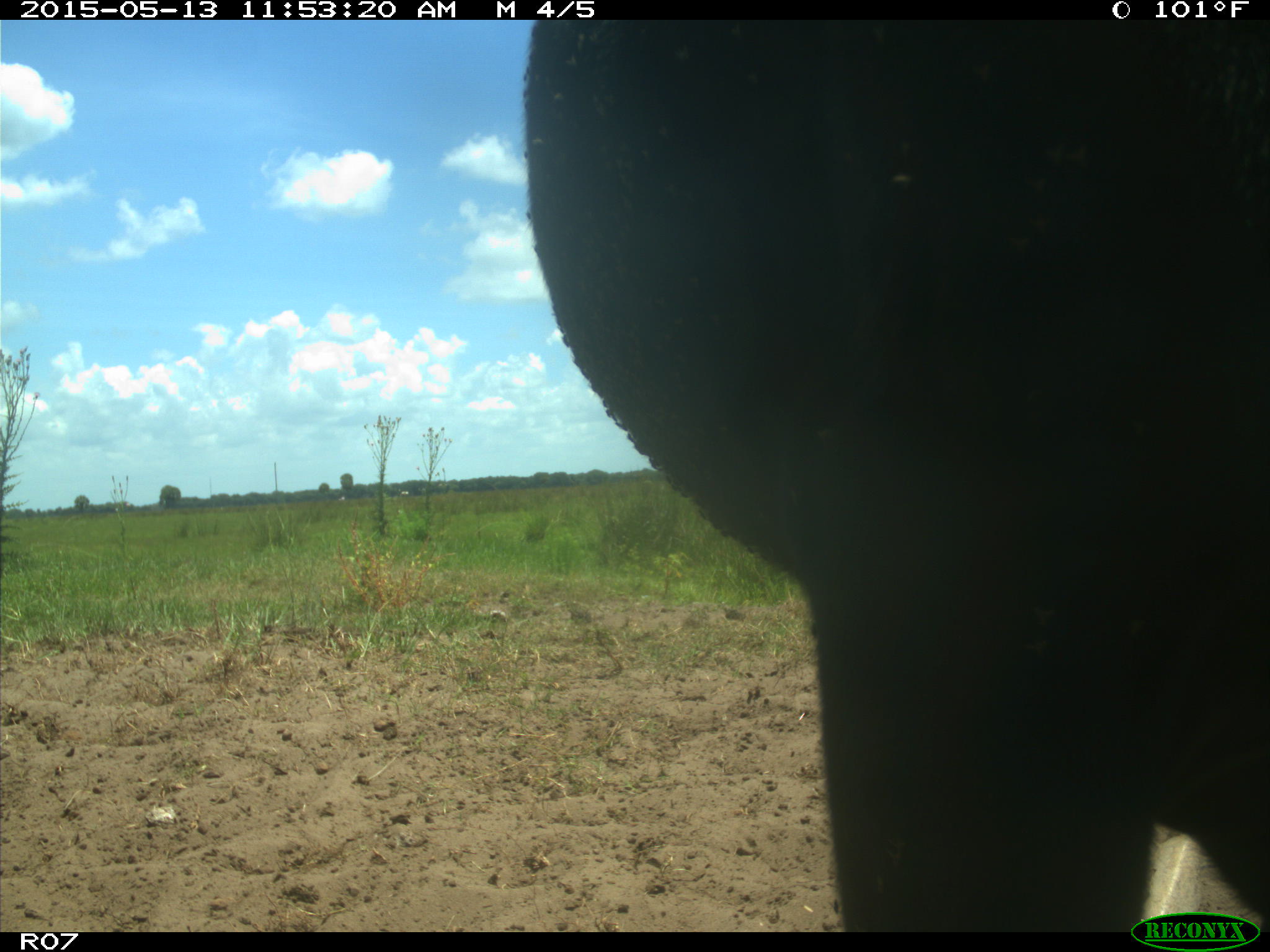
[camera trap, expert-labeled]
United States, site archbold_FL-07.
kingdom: Animalia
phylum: Chordata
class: Mammalia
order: Artiodactyla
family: Bovidae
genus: Bos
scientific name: Bos taurus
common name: domestic cow